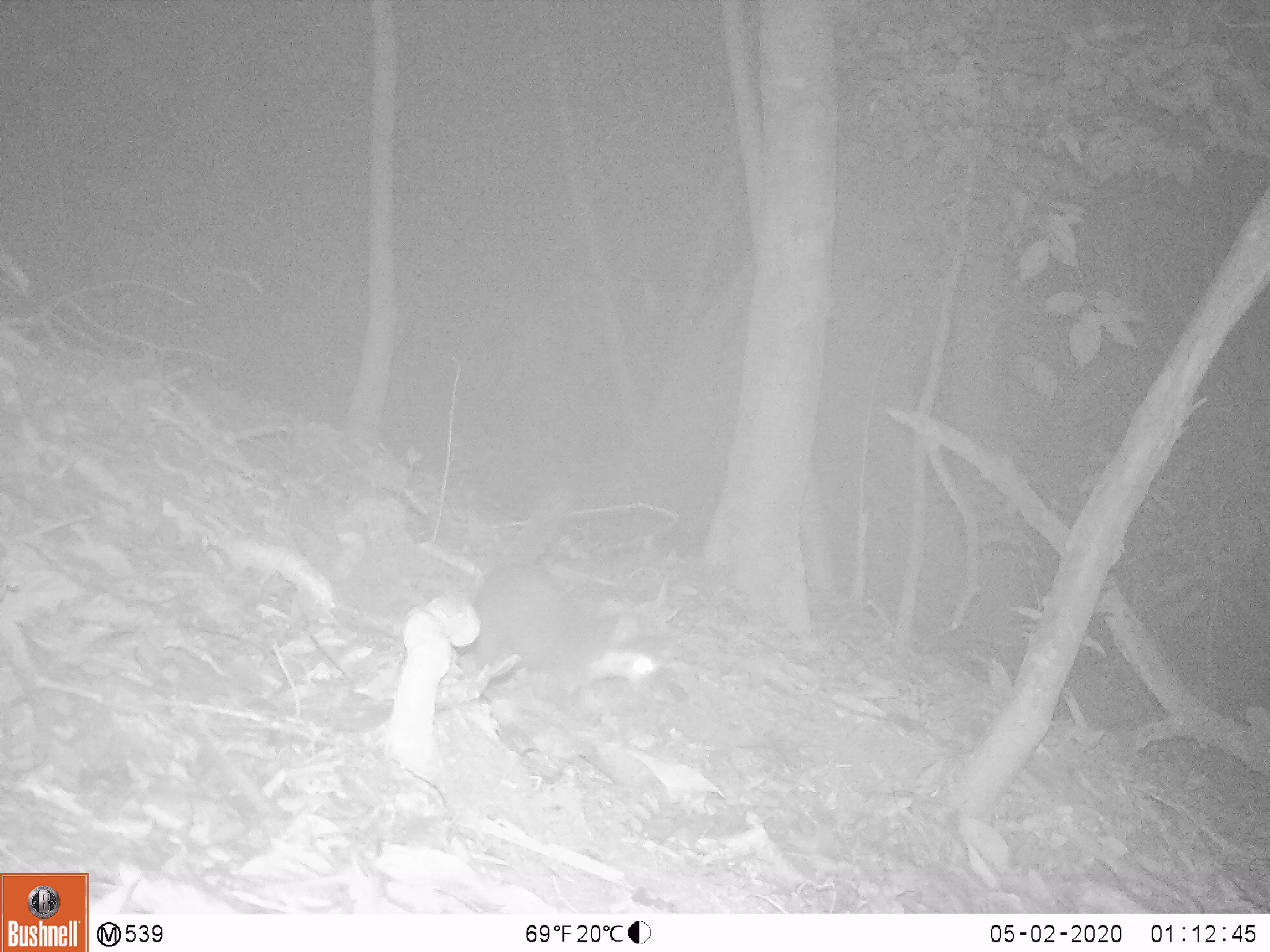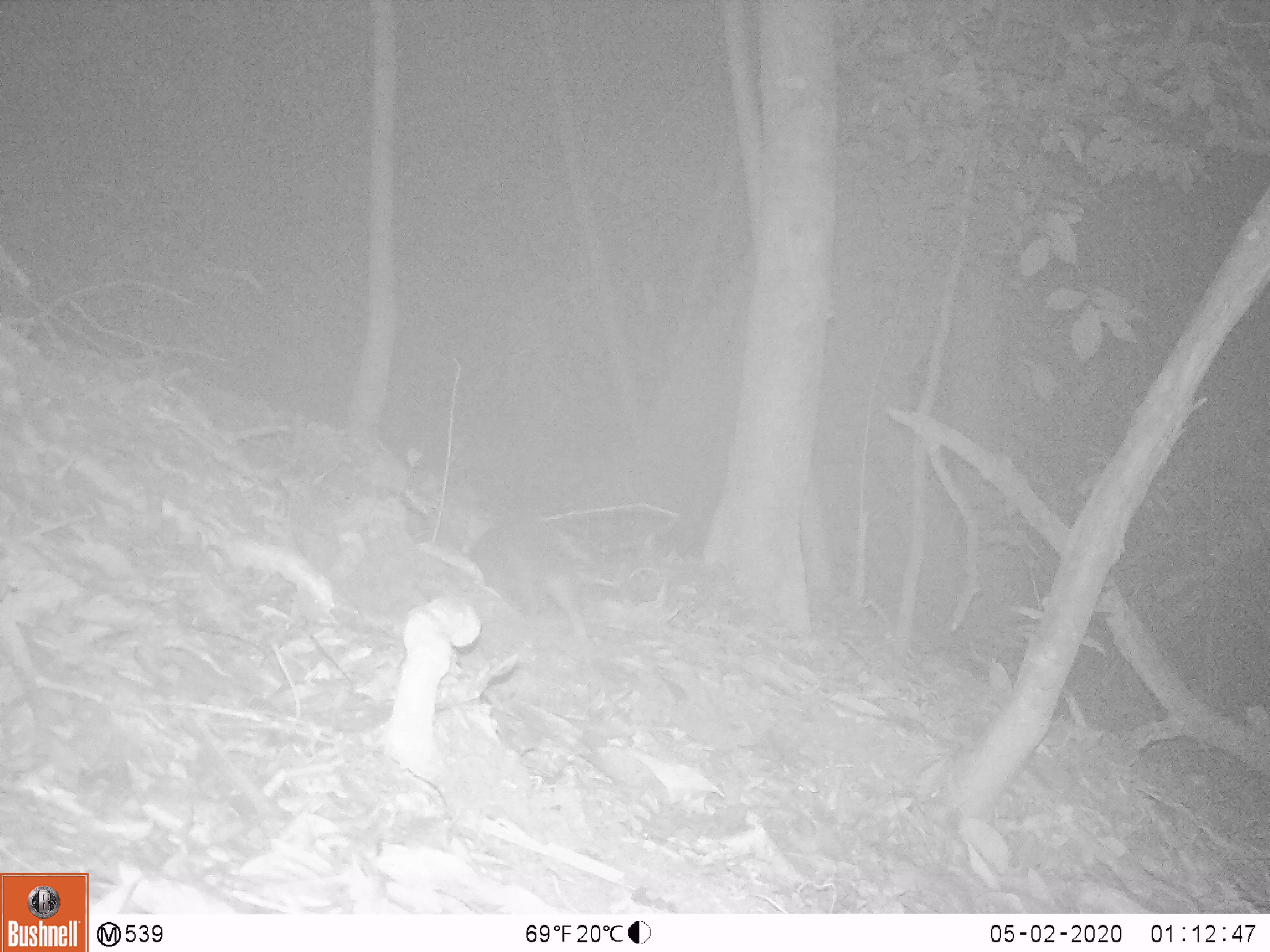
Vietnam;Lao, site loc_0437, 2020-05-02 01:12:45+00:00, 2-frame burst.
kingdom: Animalia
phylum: Chordata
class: Mammalia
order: Carnivora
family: Mustelidae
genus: Melogale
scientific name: Melogale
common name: ferret badger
Ferret badger (Melogale). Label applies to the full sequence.